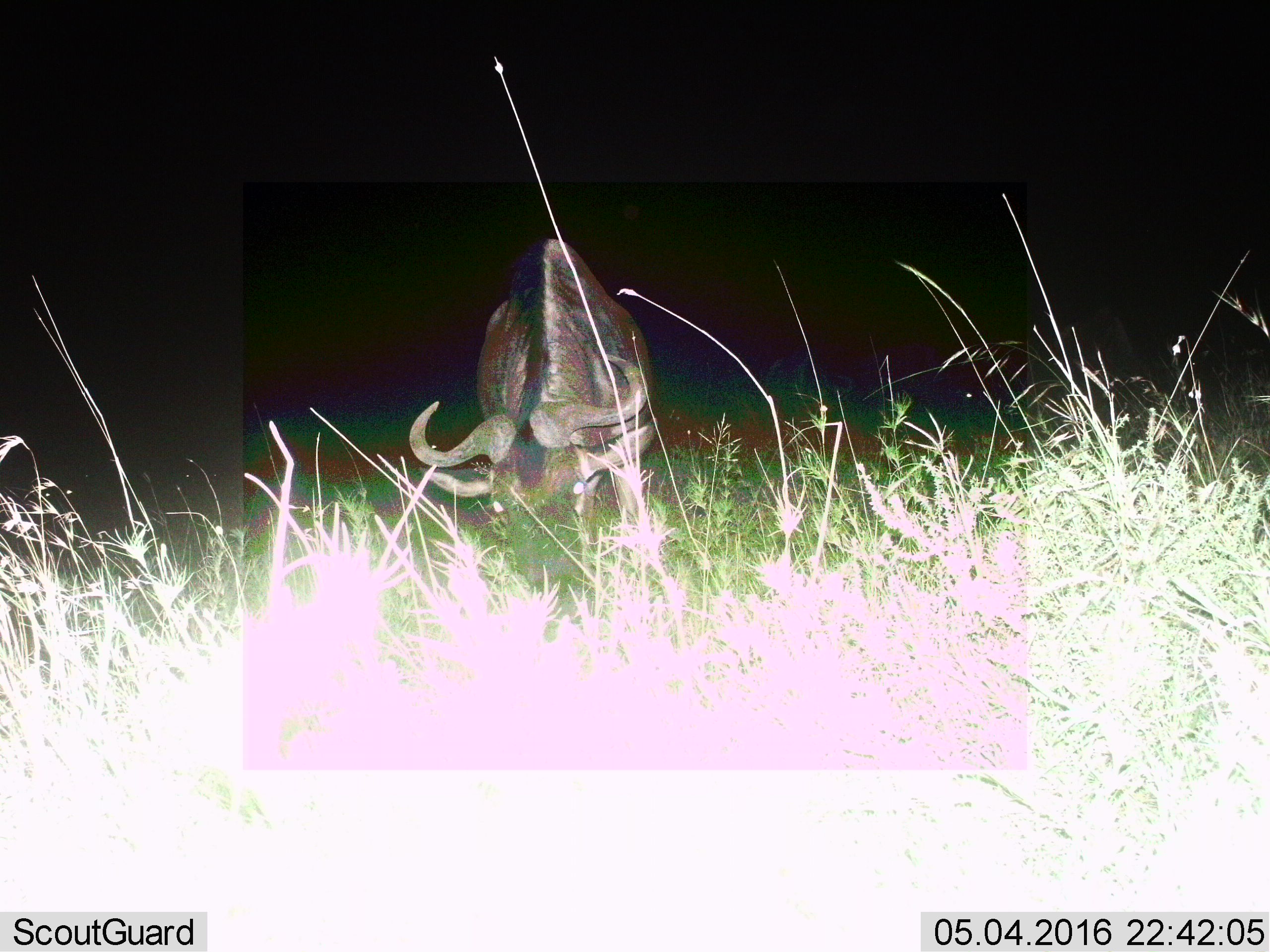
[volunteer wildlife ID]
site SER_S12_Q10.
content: unidentified animal